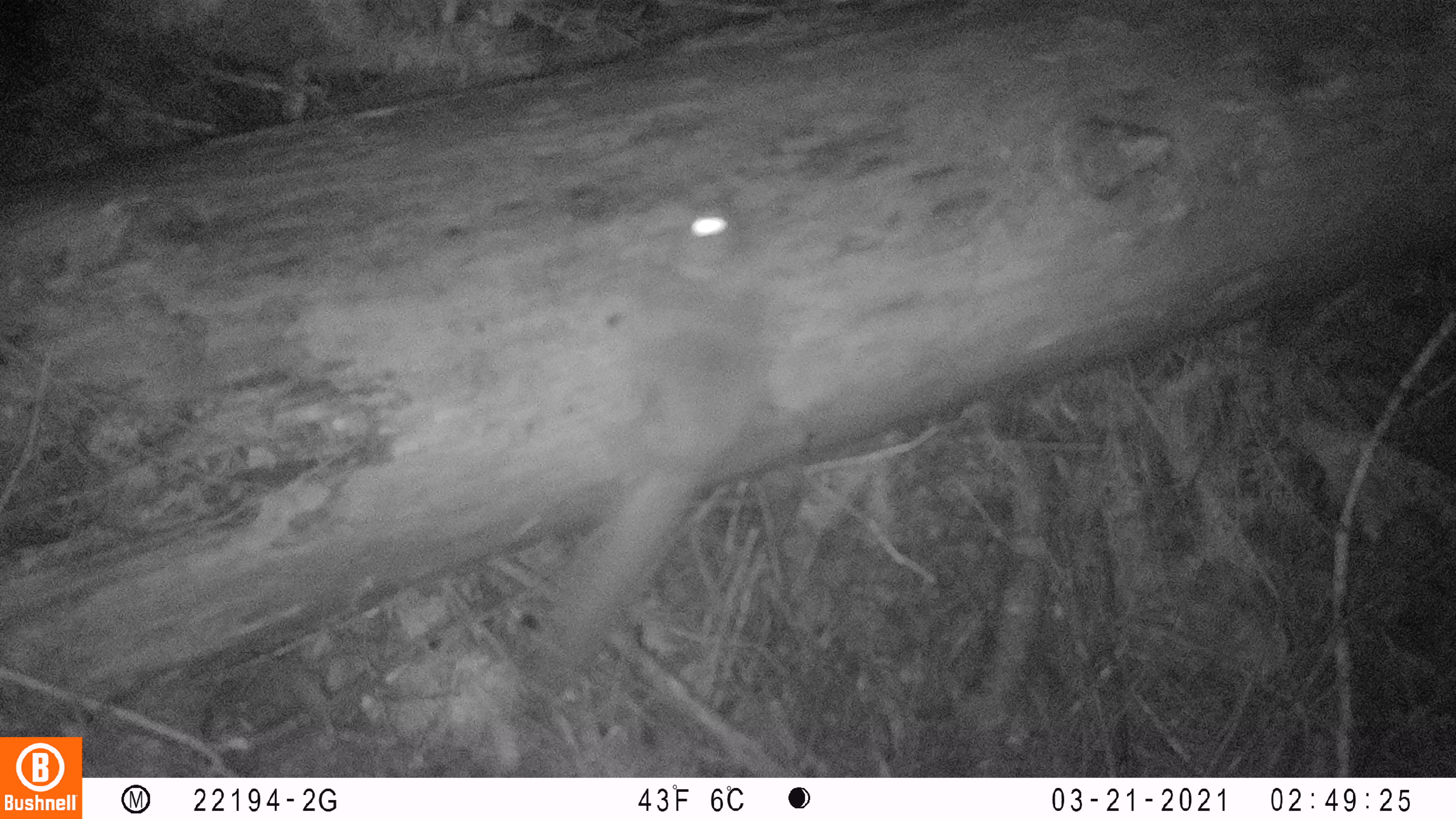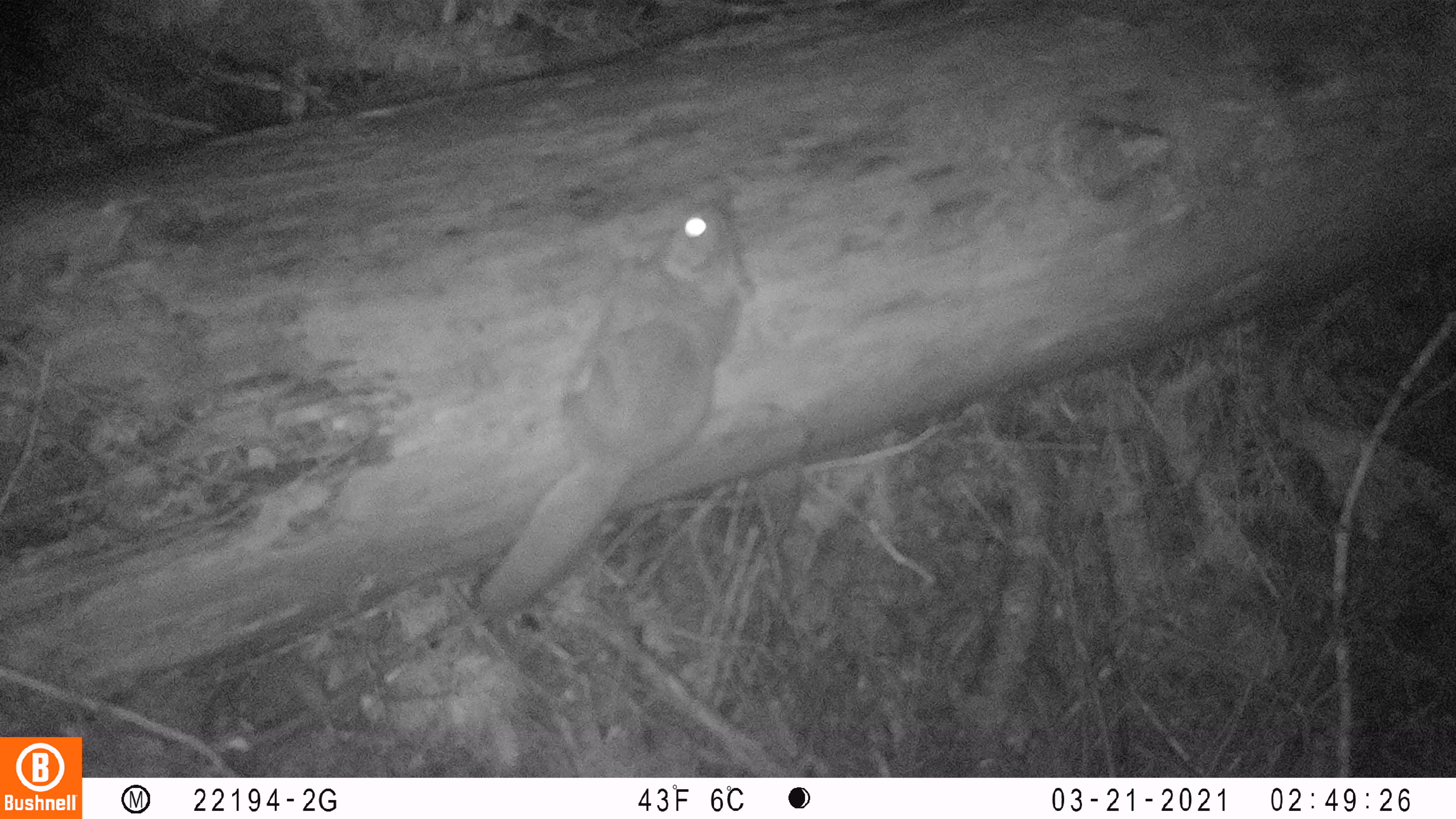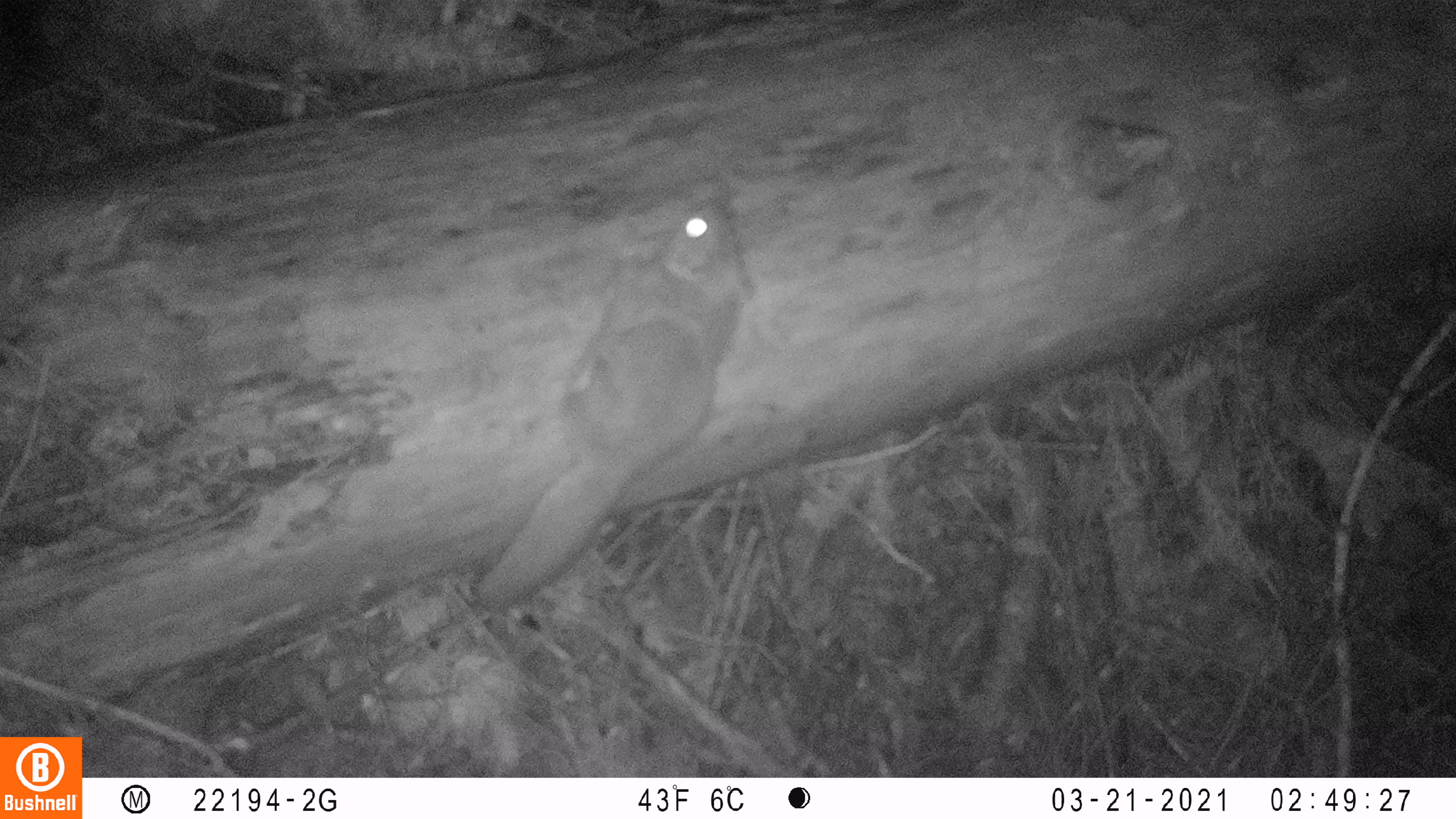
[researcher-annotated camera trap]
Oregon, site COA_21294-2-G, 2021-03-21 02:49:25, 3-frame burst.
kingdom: Animalia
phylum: Chordata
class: Mammalia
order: Rodentia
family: Sciuridae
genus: Glaucomys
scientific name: Glaucomys oregonensis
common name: humboldt's flying squirrel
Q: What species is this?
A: Humboldt's flying squirrel (Glaucomys oregonensis).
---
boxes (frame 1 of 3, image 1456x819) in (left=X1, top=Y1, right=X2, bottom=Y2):
humboldt's flying squirrel: (left=543, top=179, right=789, bottom=673)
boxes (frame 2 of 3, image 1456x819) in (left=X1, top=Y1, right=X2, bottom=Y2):
humboldt's flying squirrel: (left=480, top=188, right=766, bottom=624)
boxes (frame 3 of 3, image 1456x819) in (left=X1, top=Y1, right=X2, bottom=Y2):
humboldt's flying squirrel: (left=469, top=186, right=764, bottom=615)